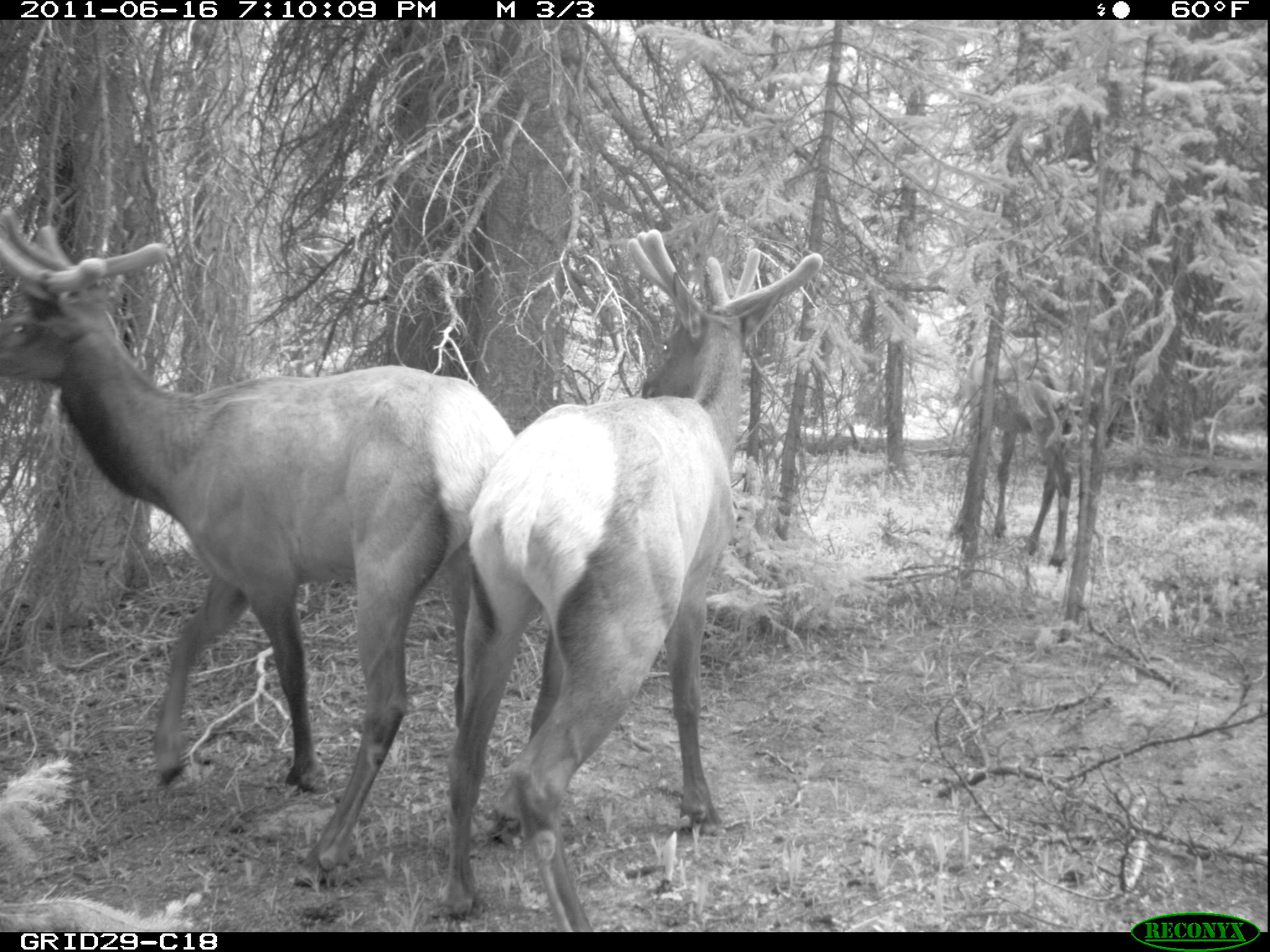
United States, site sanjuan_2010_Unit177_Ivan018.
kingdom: Animalia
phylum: Chordata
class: Mammalia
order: Artiodactyla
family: Cervidae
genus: Cervus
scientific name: Cervus elaphus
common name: red deer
Cervus elaphus (red deer).